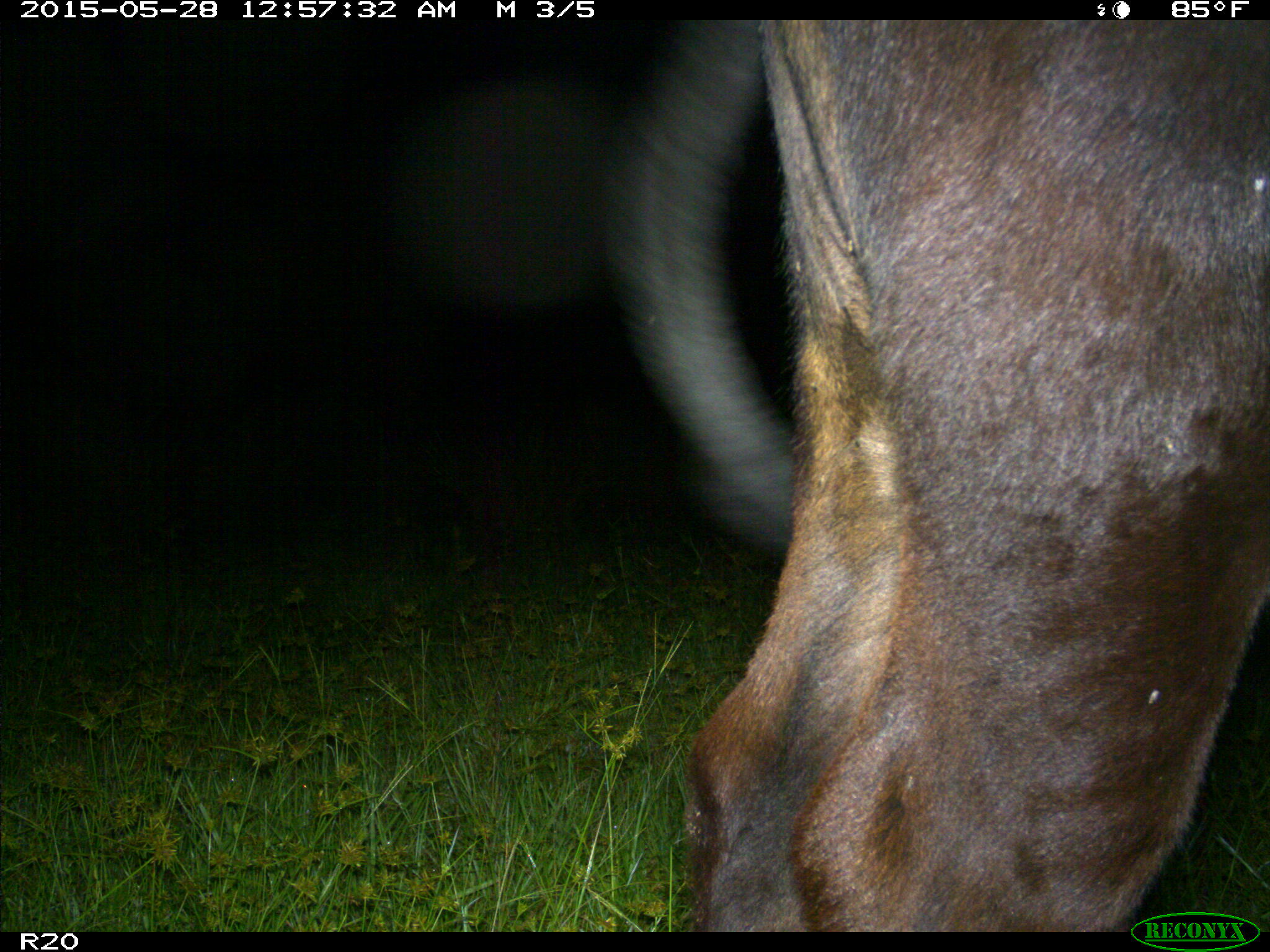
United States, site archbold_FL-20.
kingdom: Animalia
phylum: Chordata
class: Mammalia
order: Artiodactyla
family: Bovidae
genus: Bos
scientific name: Bos taurus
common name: domestic cow